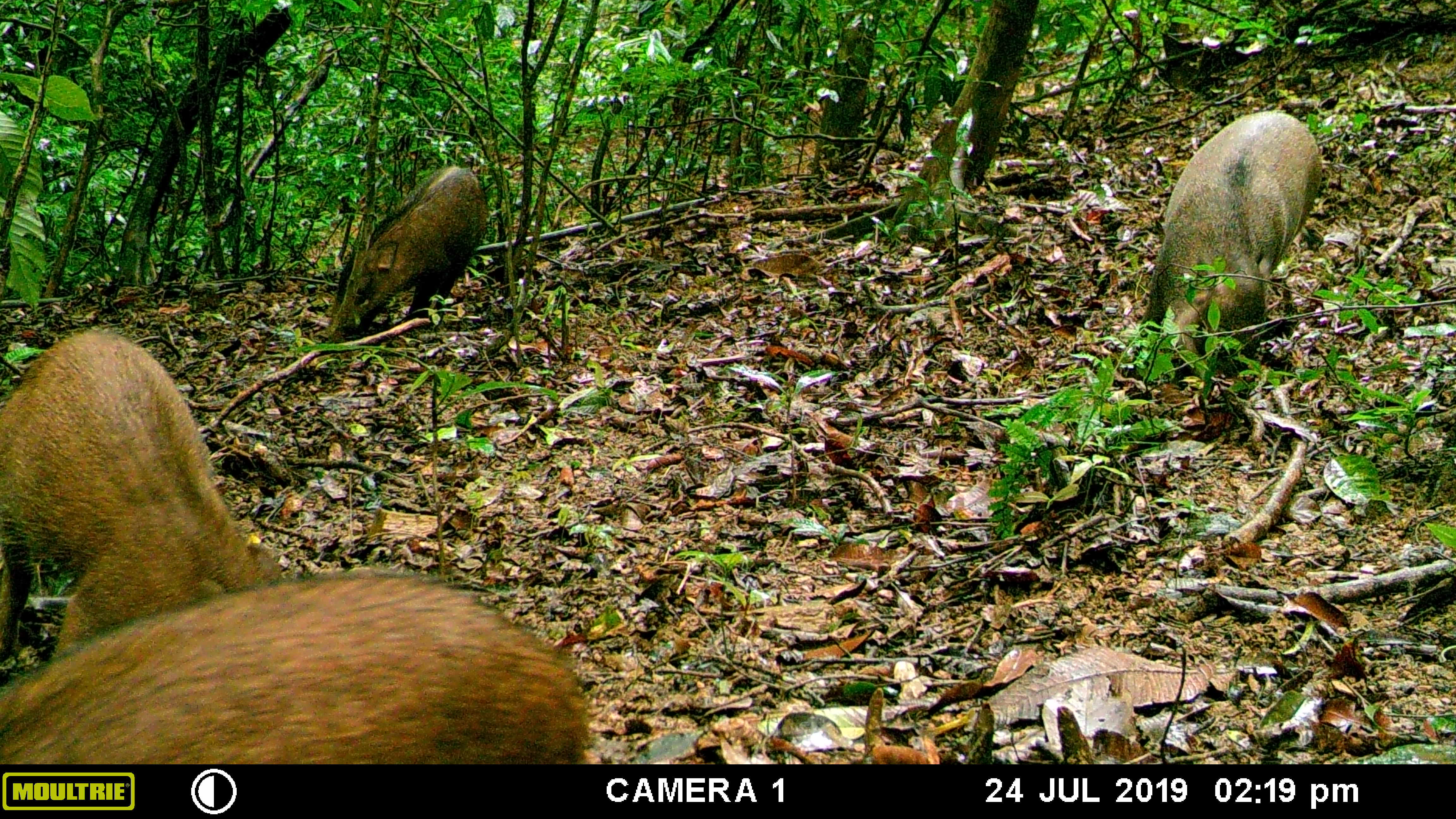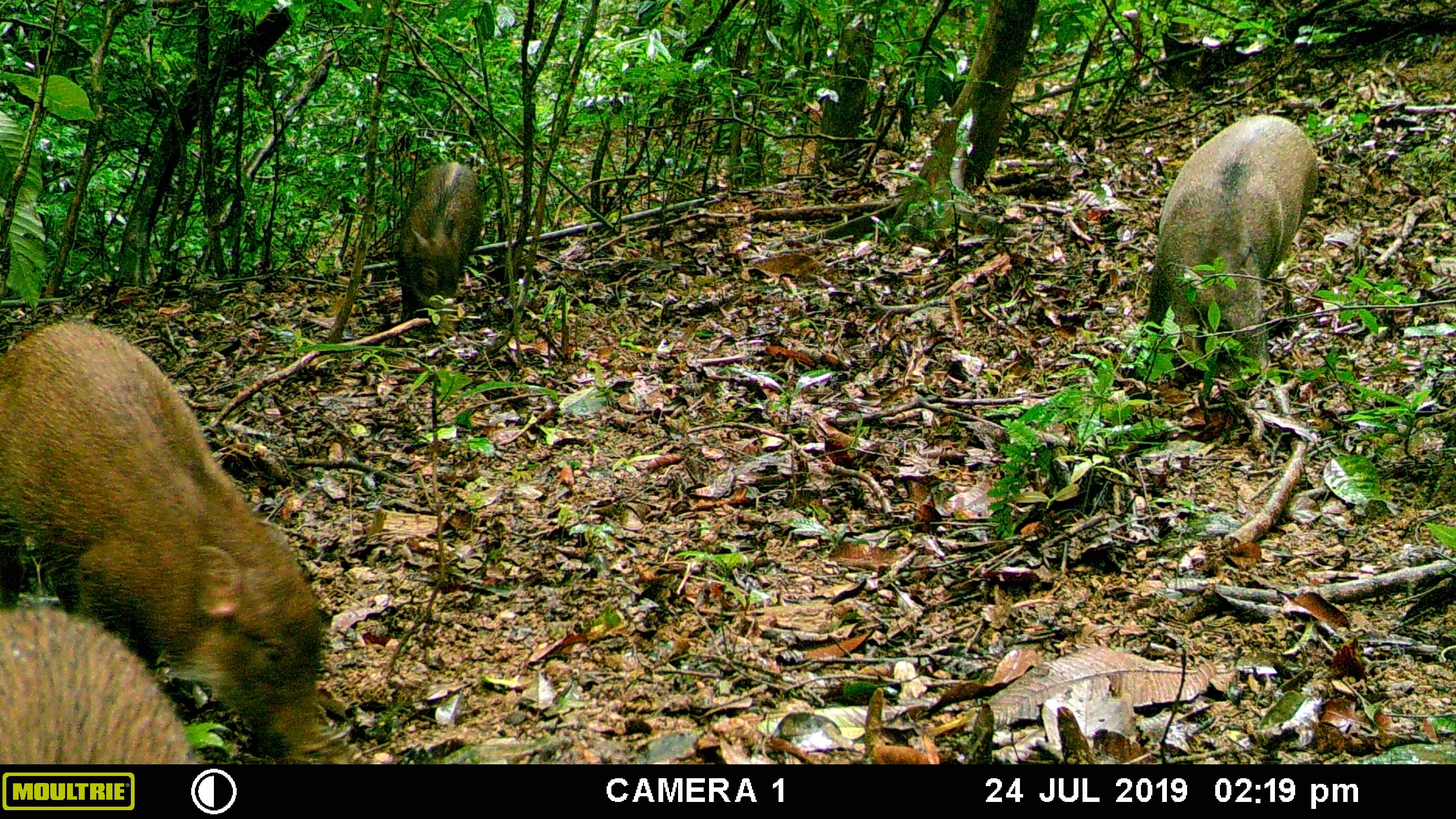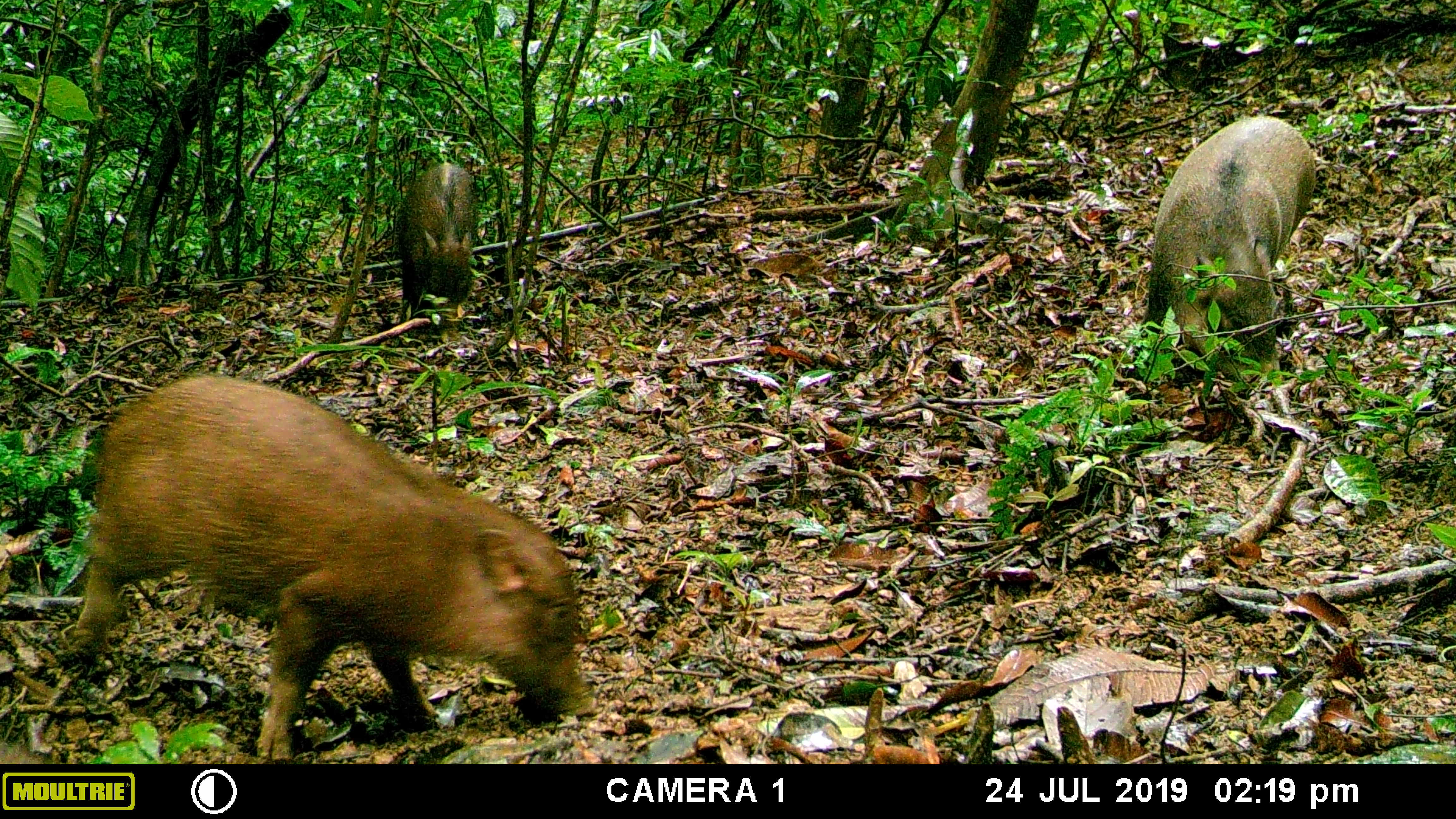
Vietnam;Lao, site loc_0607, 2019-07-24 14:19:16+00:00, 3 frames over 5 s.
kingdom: Animalia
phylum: Chordata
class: Mammalia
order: Artiodactyla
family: Suidae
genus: Sus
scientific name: Sus scrofa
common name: eurasian wild pig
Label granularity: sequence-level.